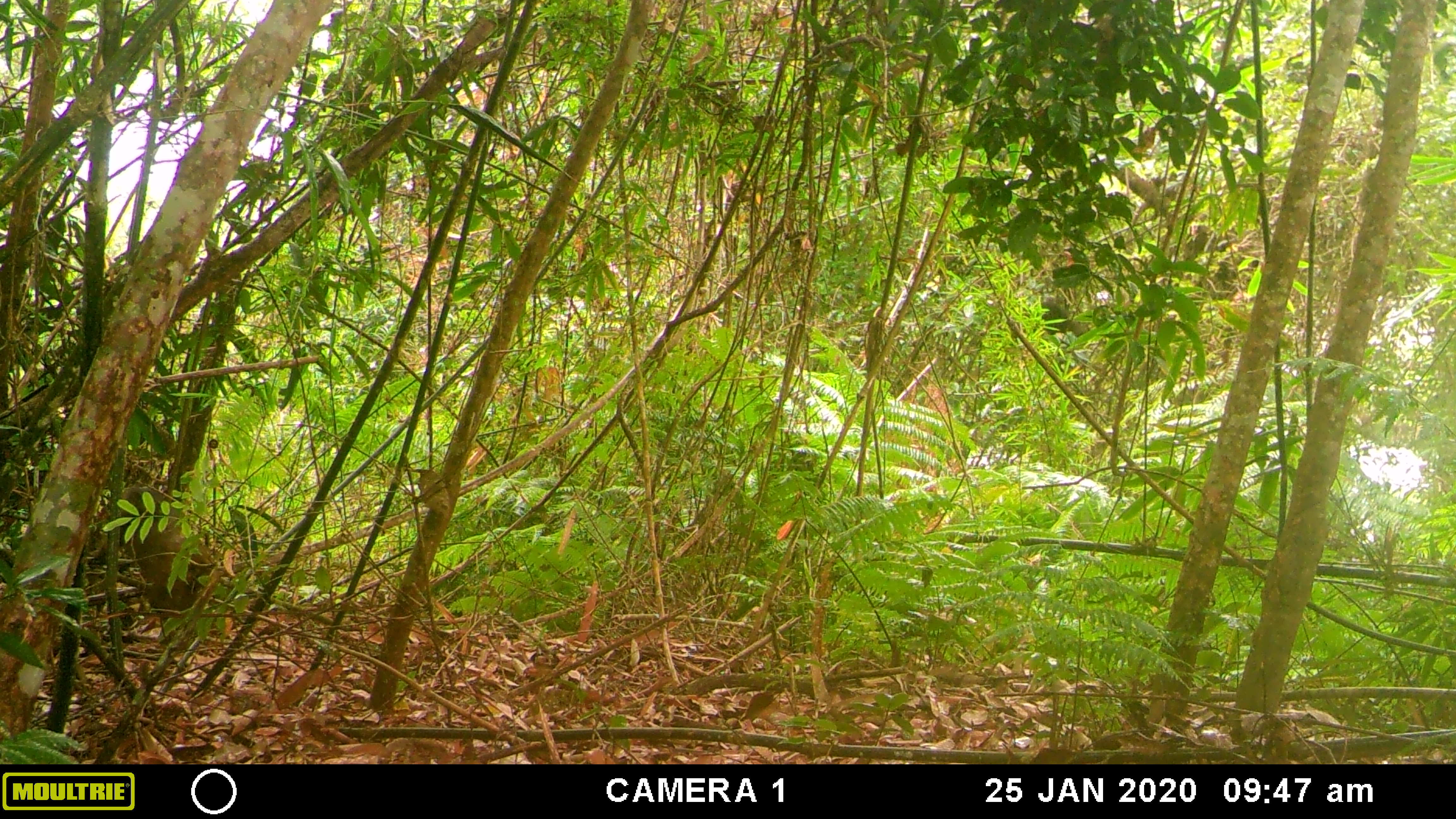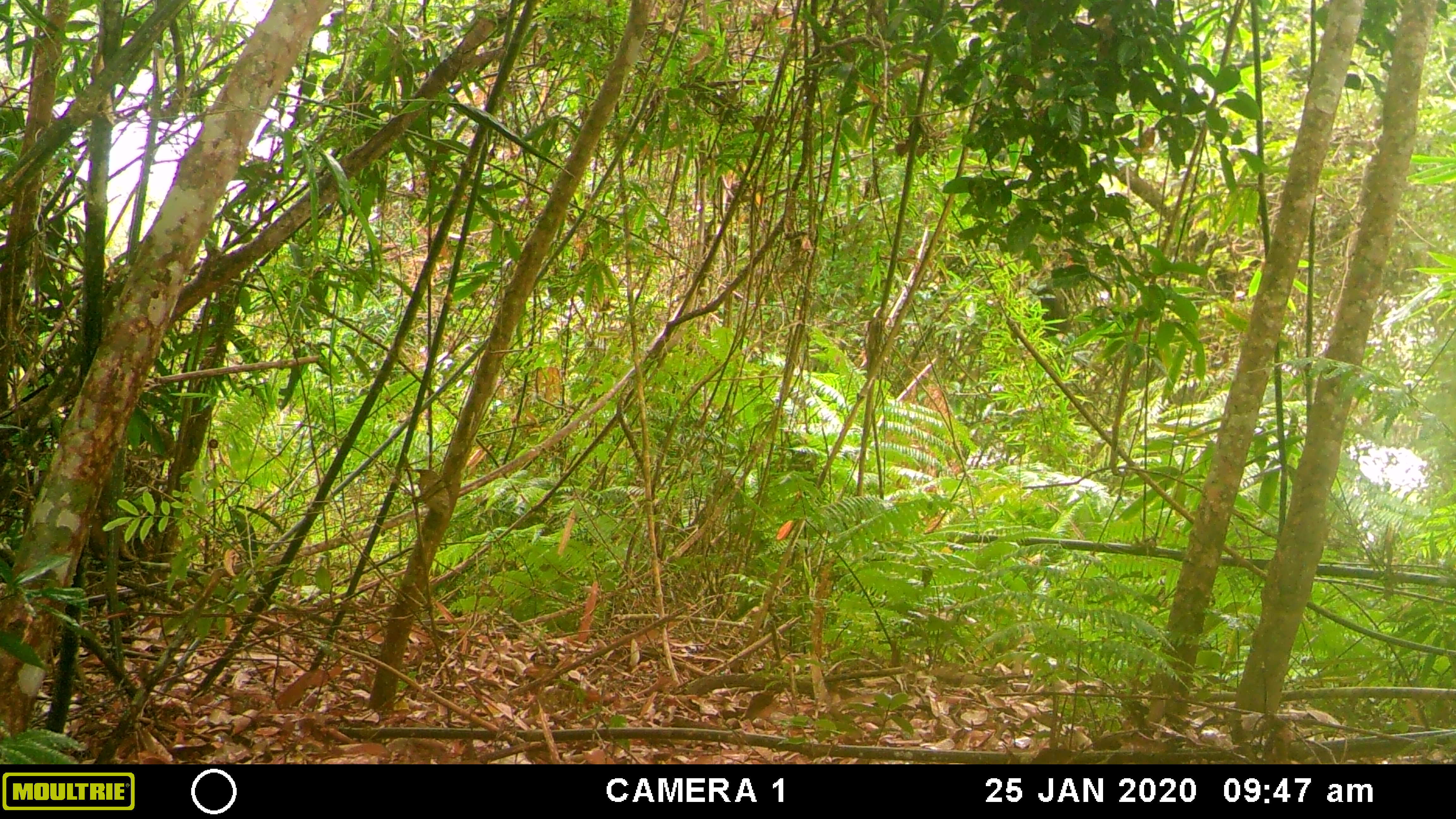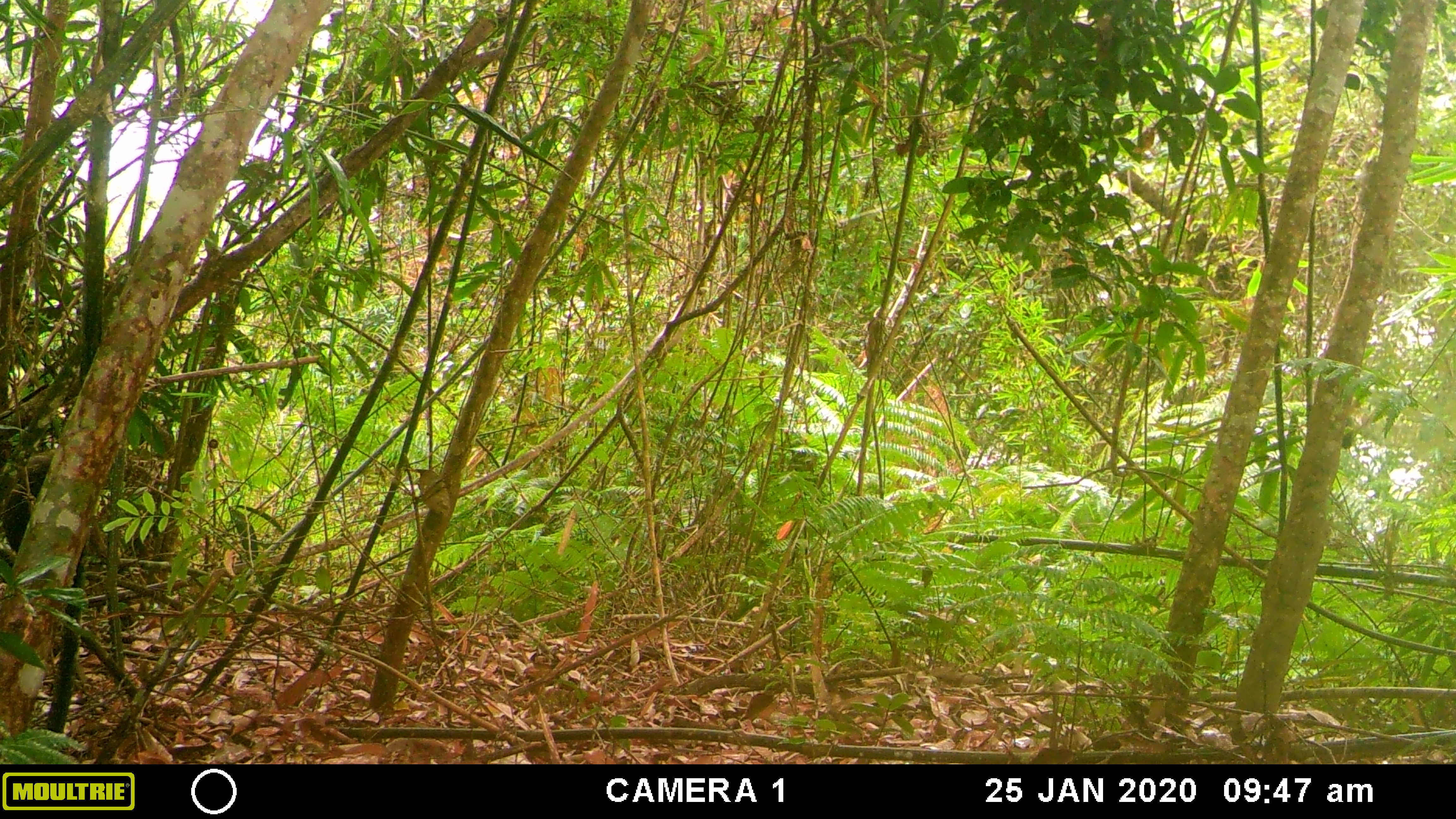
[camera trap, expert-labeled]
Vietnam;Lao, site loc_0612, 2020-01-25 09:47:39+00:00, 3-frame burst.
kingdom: Animalia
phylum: Chordata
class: Mammalia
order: Primates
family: Cercopithecidae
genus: Macaca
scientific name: Macaca arctoides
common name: stump-tailed macaque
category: stump tailed macaque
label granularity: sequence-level